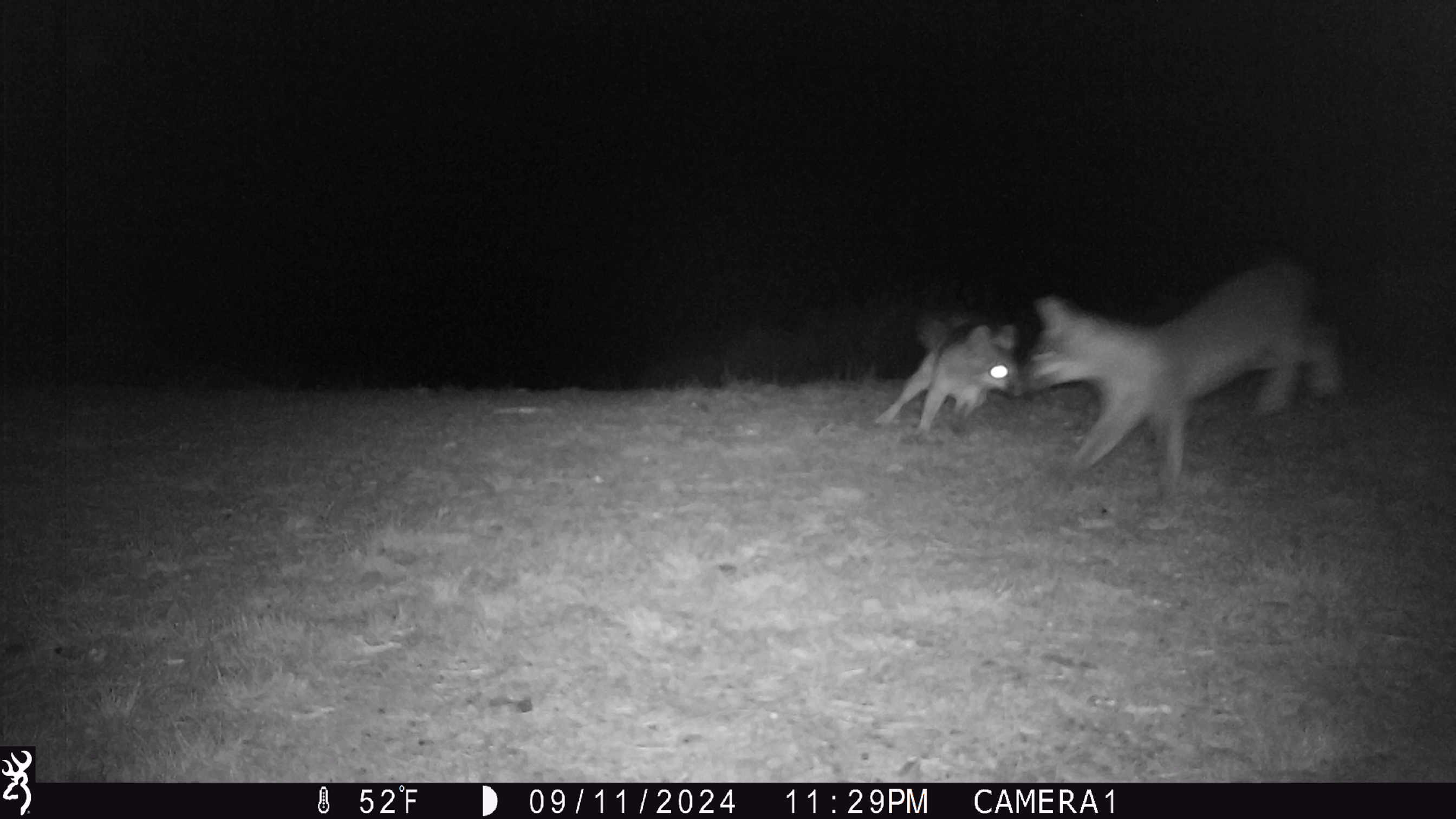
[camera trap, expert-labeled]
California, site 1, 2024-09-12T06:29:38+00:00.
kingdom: Animalia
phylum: Chordata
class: Mammalia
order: Carnivora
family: Canidae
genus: Urocyon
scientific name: Urocyon cinereoargenteus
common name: gray fox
Gray fox (Urocyon cinereoargenteus).